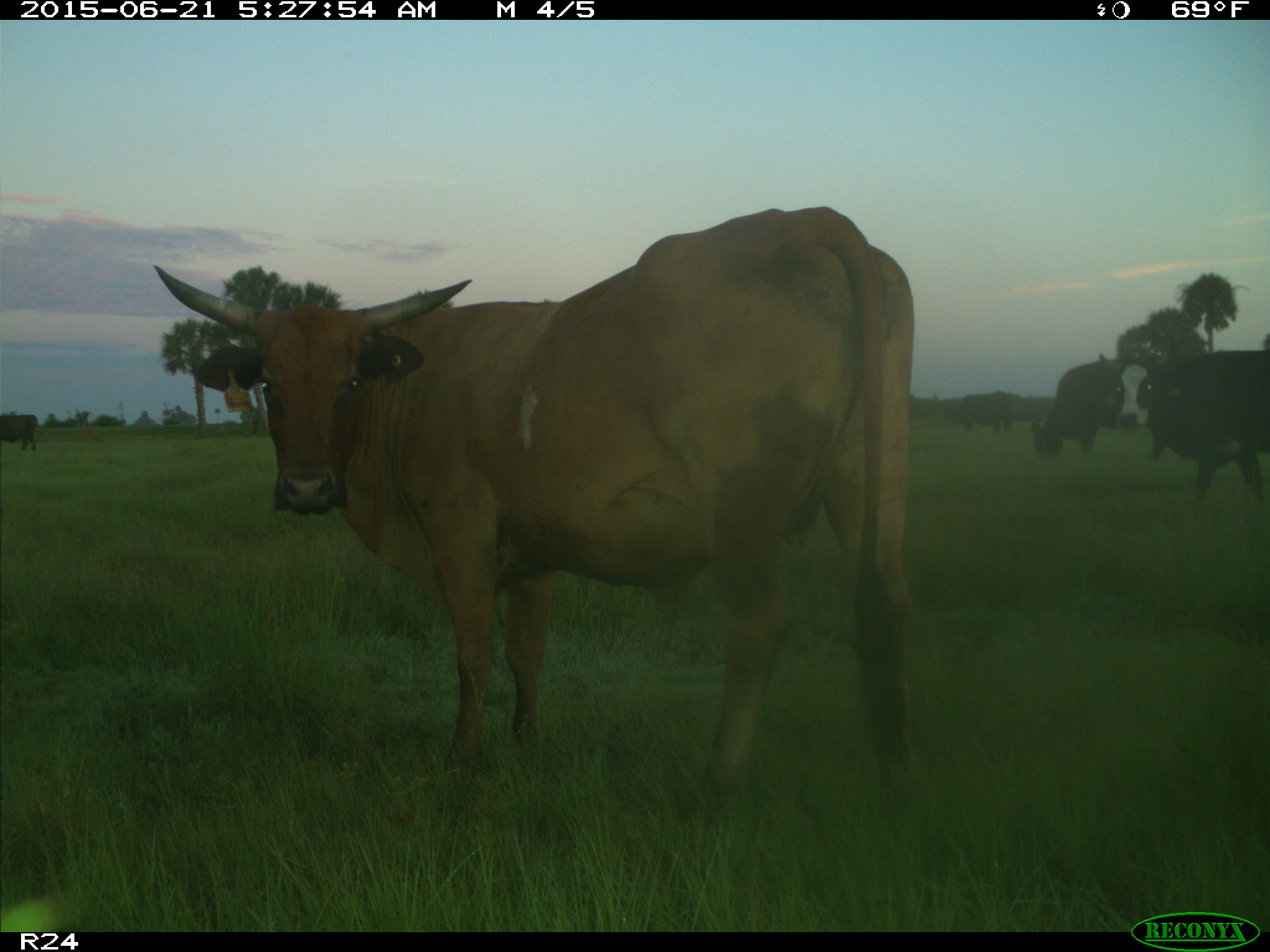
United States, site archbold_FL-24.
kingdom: Animalia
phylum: Chordata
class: Mammalia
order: Artiodactyla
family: Bovidae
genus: Bos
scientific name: Bos taurus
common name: domestic cow